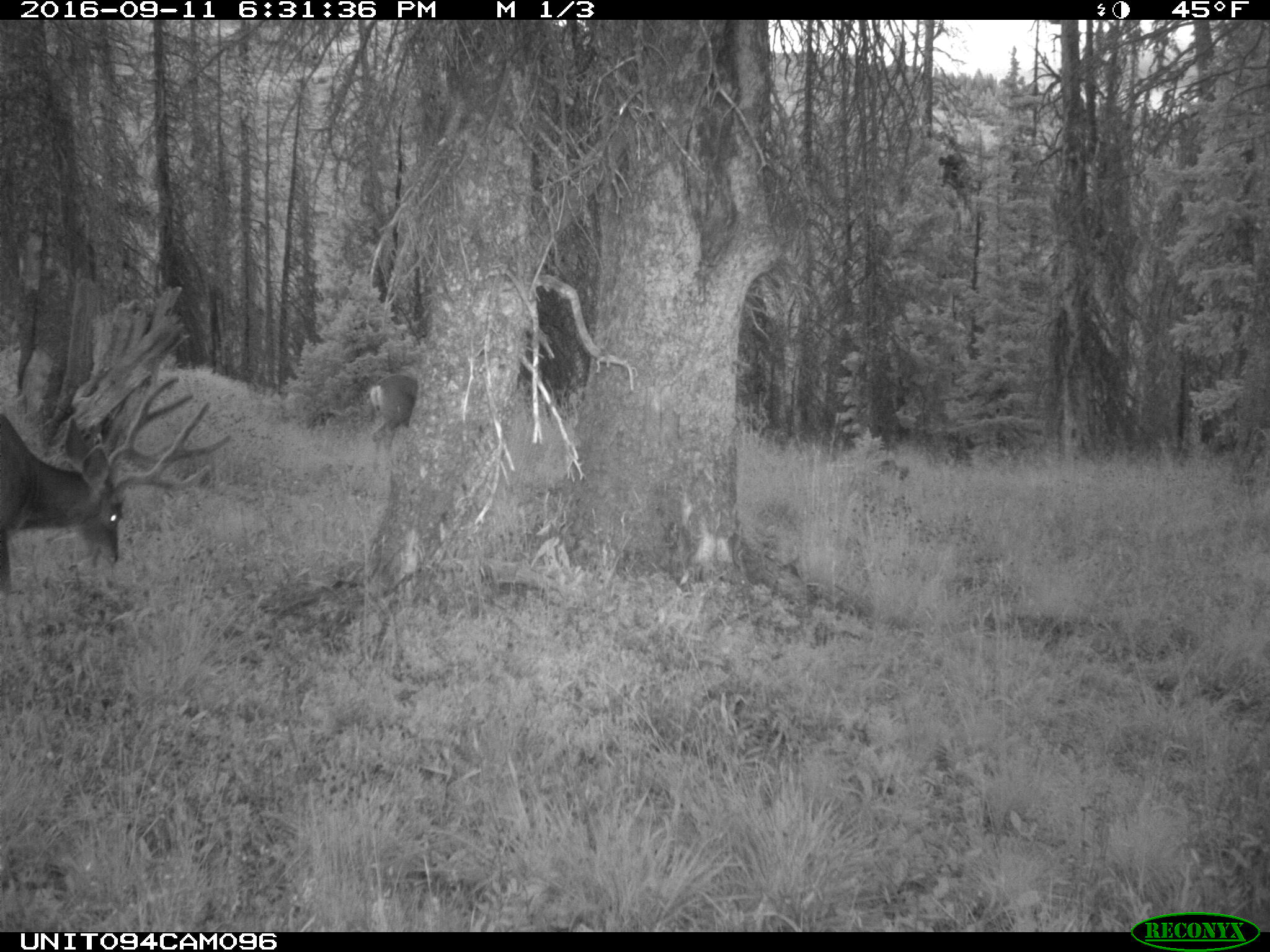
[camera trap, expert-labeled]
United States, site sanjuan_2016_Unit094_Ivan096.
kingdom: Animalia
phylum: Chordata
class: Mammalia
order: Artiodactyla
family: Cervidae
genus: Odocoileus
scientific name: Odocoileus hemionus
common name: mule deer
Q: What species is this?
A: Odocoileus hemionus (mule deer).